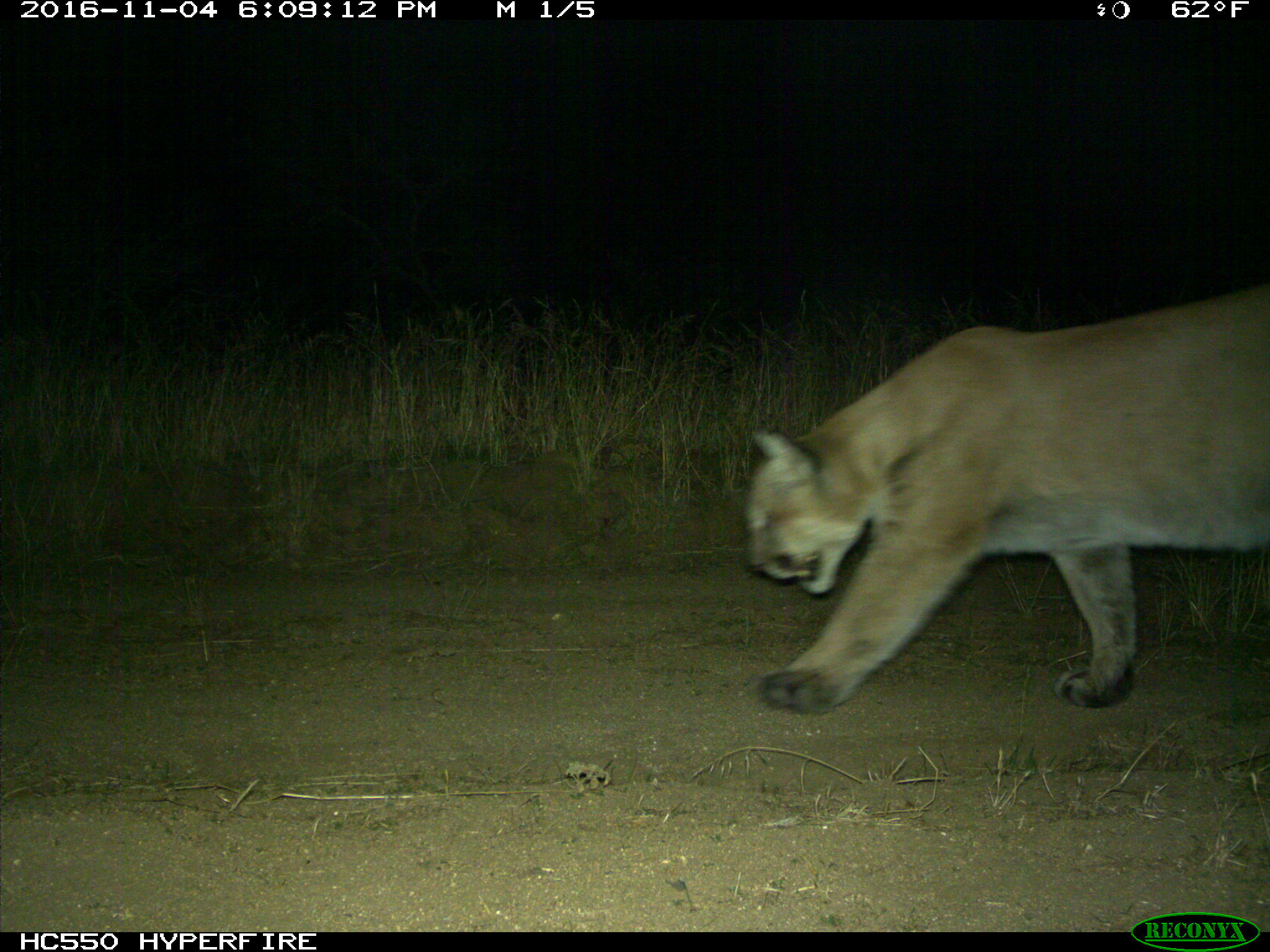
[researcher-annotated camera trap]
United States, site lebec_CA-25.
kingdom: Animalia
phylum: Chordata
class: Mammalia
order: Carnivora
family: Felidae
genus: Puma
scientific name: Puma concolor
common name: mountain lion